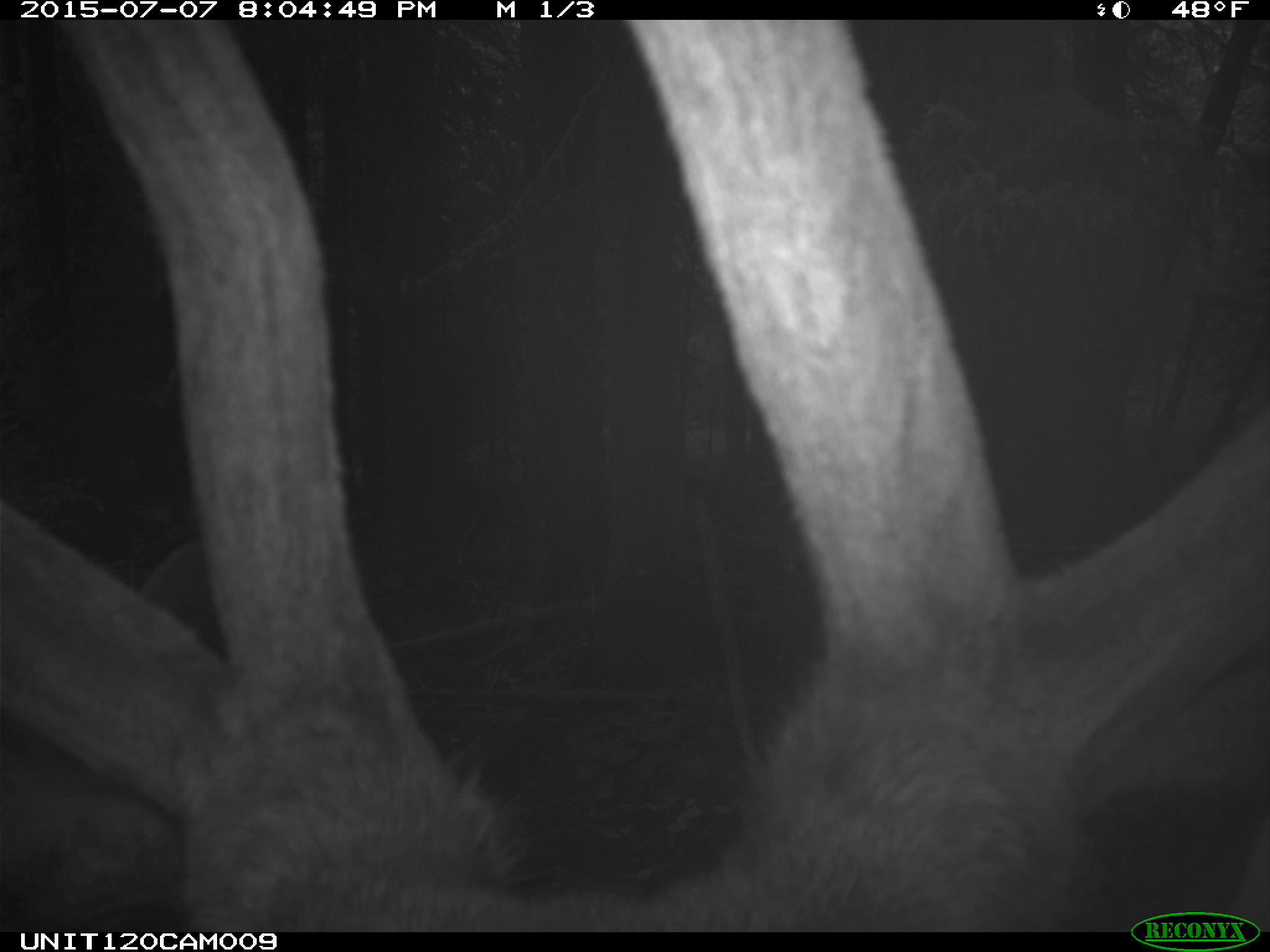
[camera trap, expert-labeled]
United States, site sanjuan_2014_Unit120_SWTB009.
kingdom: Animalia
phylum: Chordata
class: Mammalia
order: Artiodactyla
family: Cervidae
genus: Cervus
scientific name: Cervus elaphus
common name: red deer